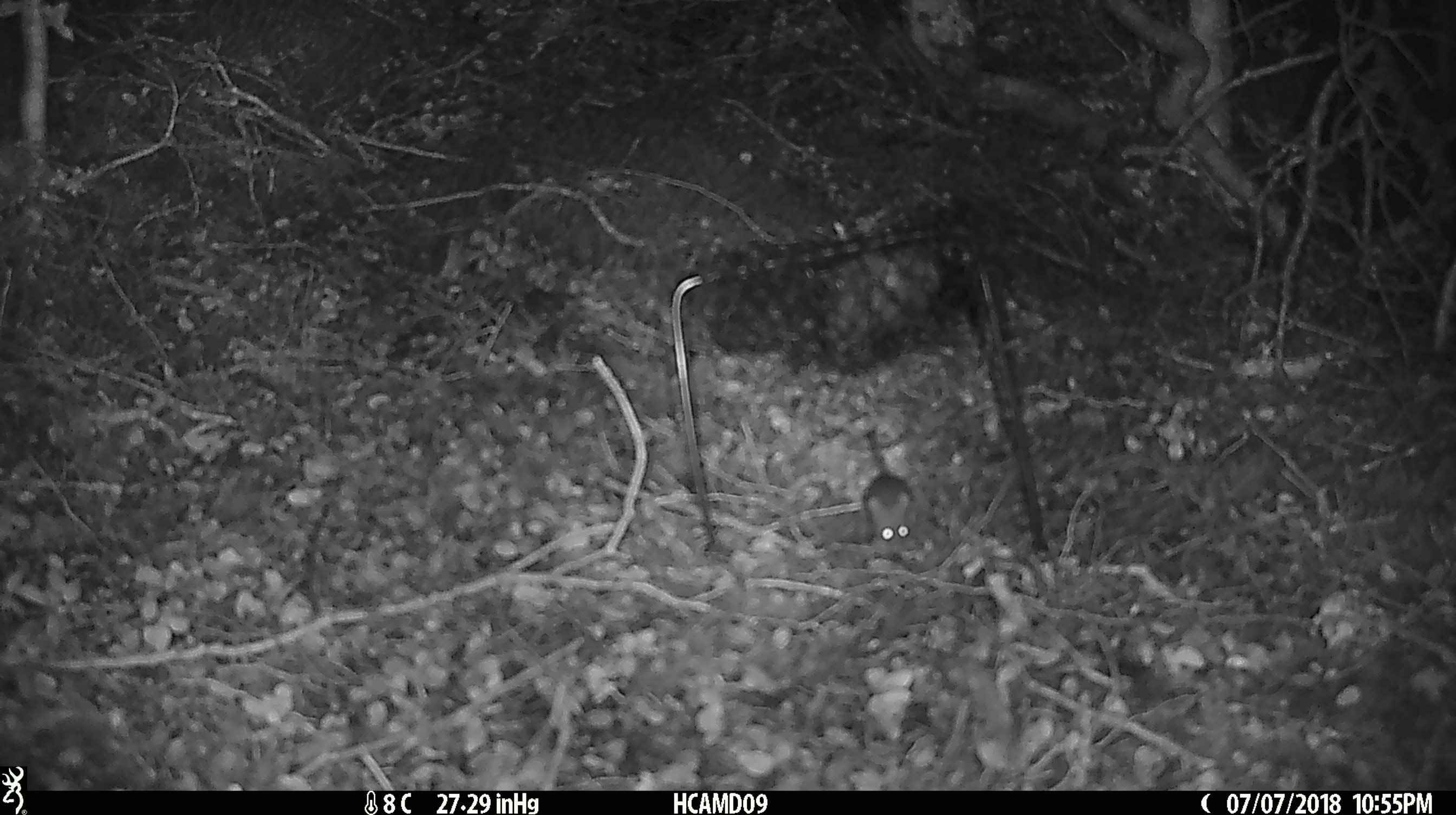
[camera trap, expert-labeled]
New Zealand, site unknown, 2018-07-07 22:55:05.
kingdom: Animalia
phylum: Chordata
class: Mammalia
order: Rodentia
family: Muridae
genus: Mus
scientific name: Mus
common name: mouse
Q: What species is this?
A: Mouse (Mus).